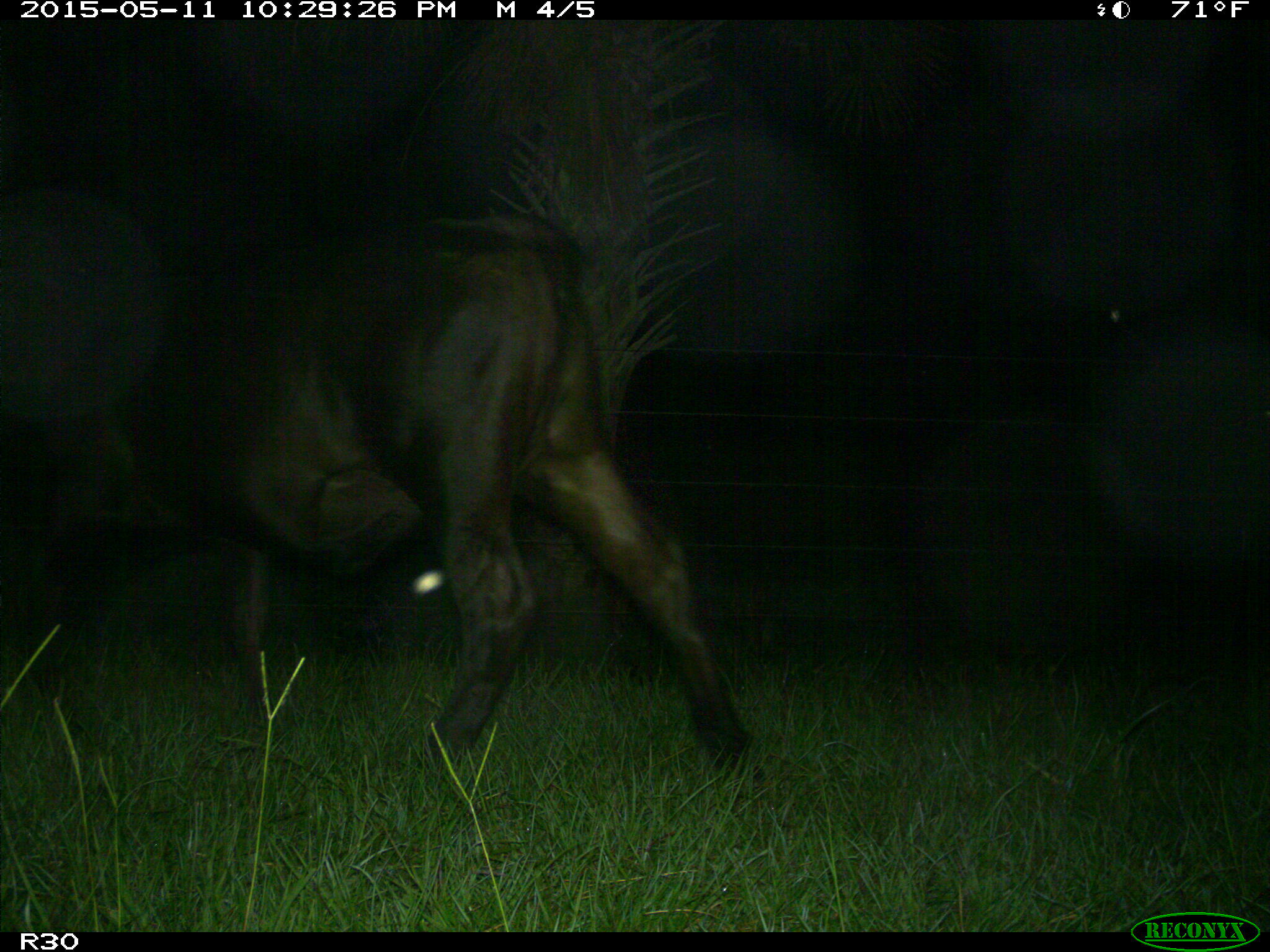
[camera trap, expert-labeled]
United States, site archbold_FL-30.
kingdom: Animalia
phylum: Chordata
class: Mammalia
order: Artiodactyla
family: Bovidae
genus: Bos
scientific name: Bos taurus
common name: domestic cow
Bos taurus (domestic cow).